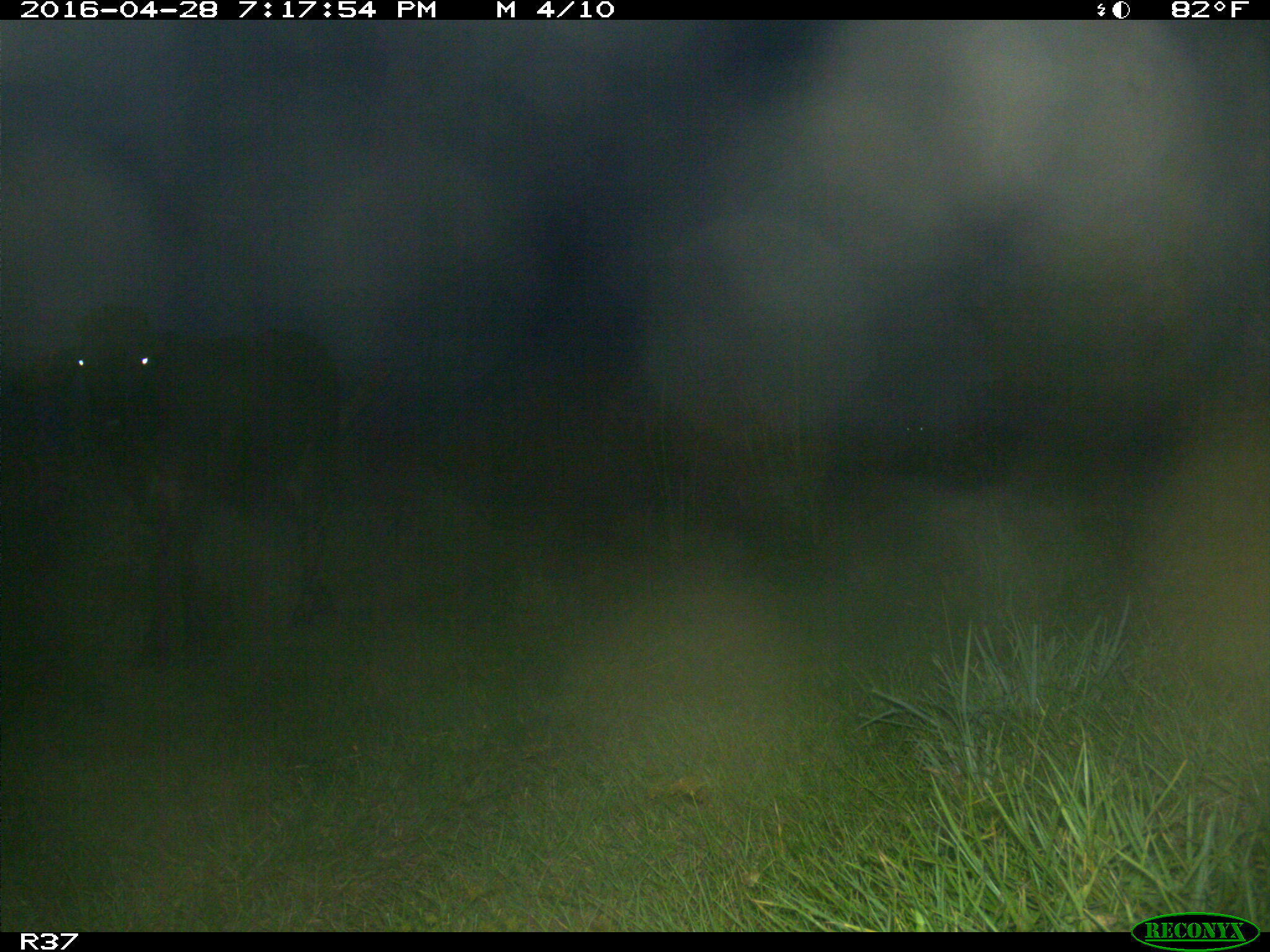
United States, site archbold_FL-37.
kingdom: Animalia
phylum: Chordata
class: Mammalia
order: Artiodactyla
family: Bovidae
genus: Bos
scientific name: Bos taurus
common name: domestic cow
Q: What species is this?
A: Bos taurus (domestic cow).